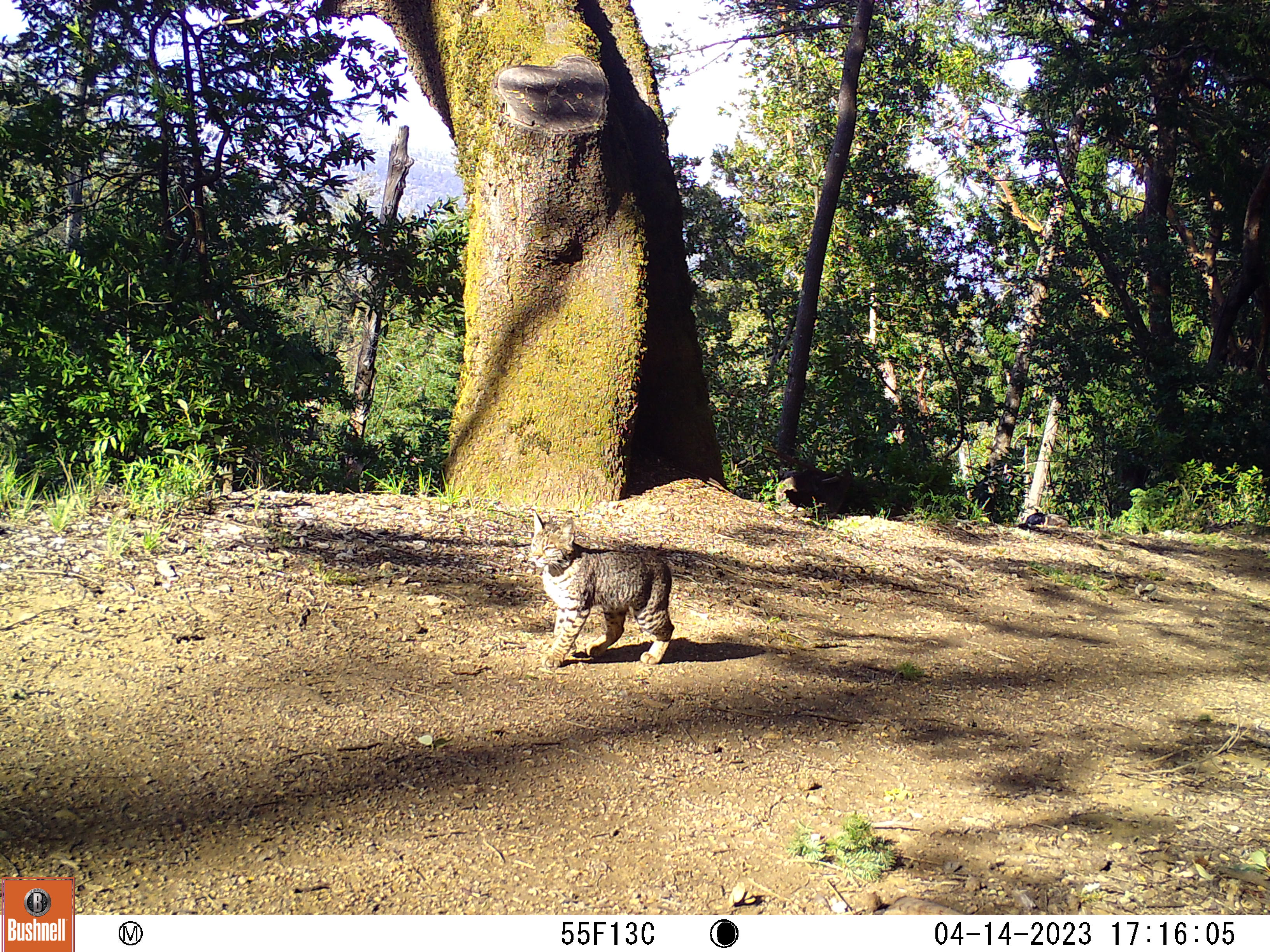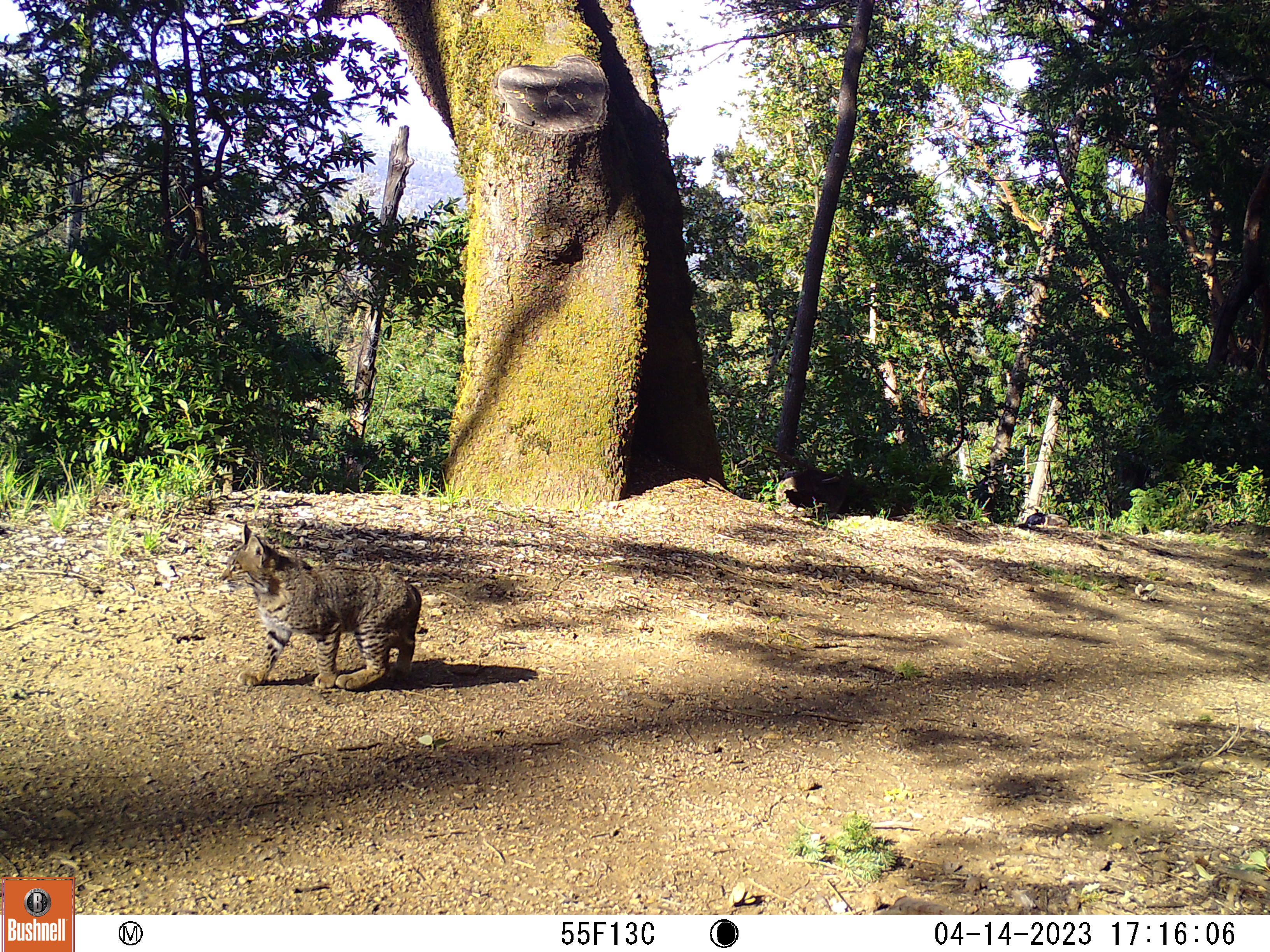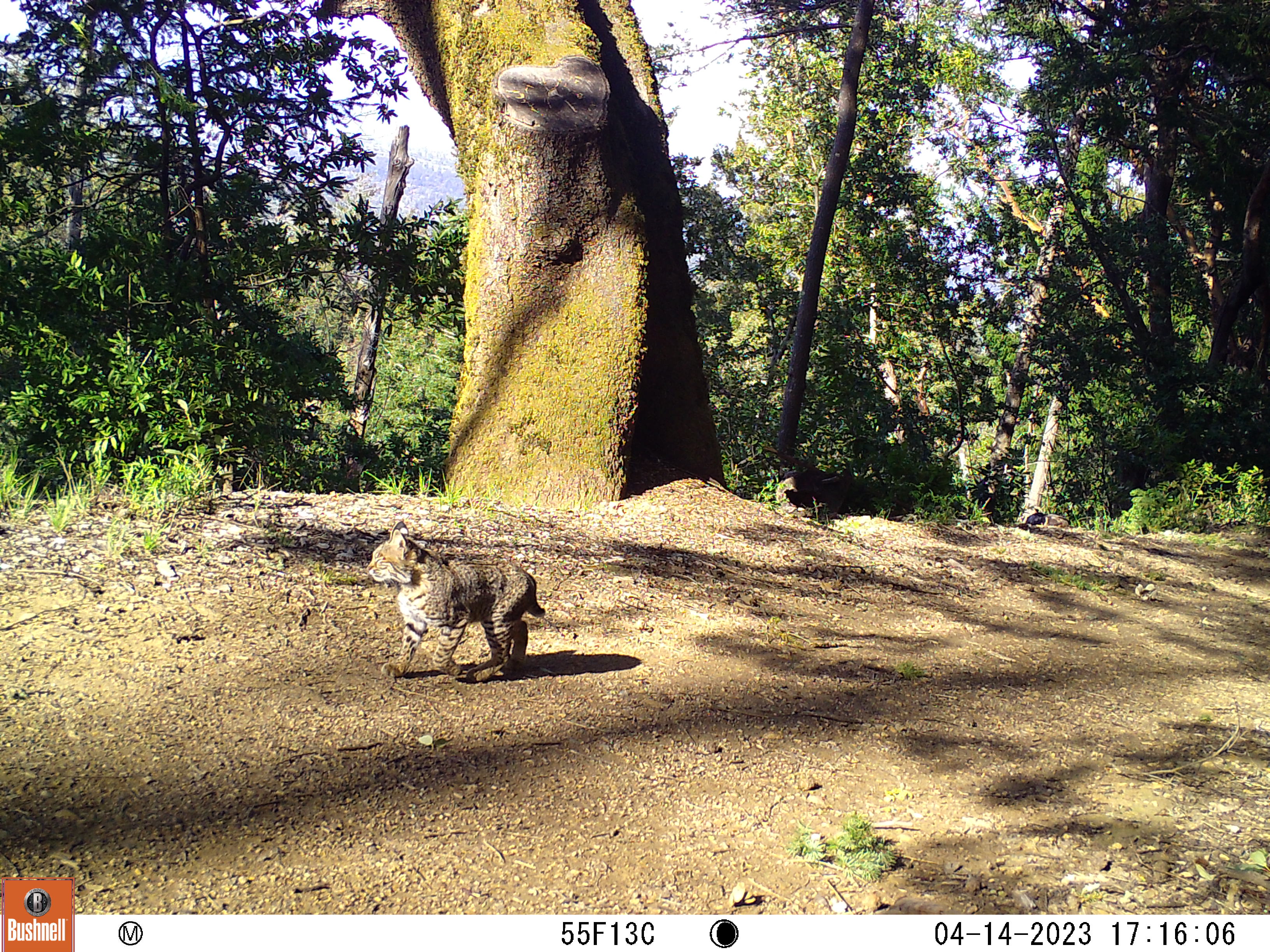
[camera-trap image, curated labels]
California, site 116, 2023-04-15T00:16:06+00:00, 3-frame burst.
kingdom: Animalia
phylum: Chordata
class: Mammalia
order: Carnivora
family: Felidae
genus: Lynx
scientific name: Lynx rufus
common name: bobcat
Bobcat (Lynx rufus).